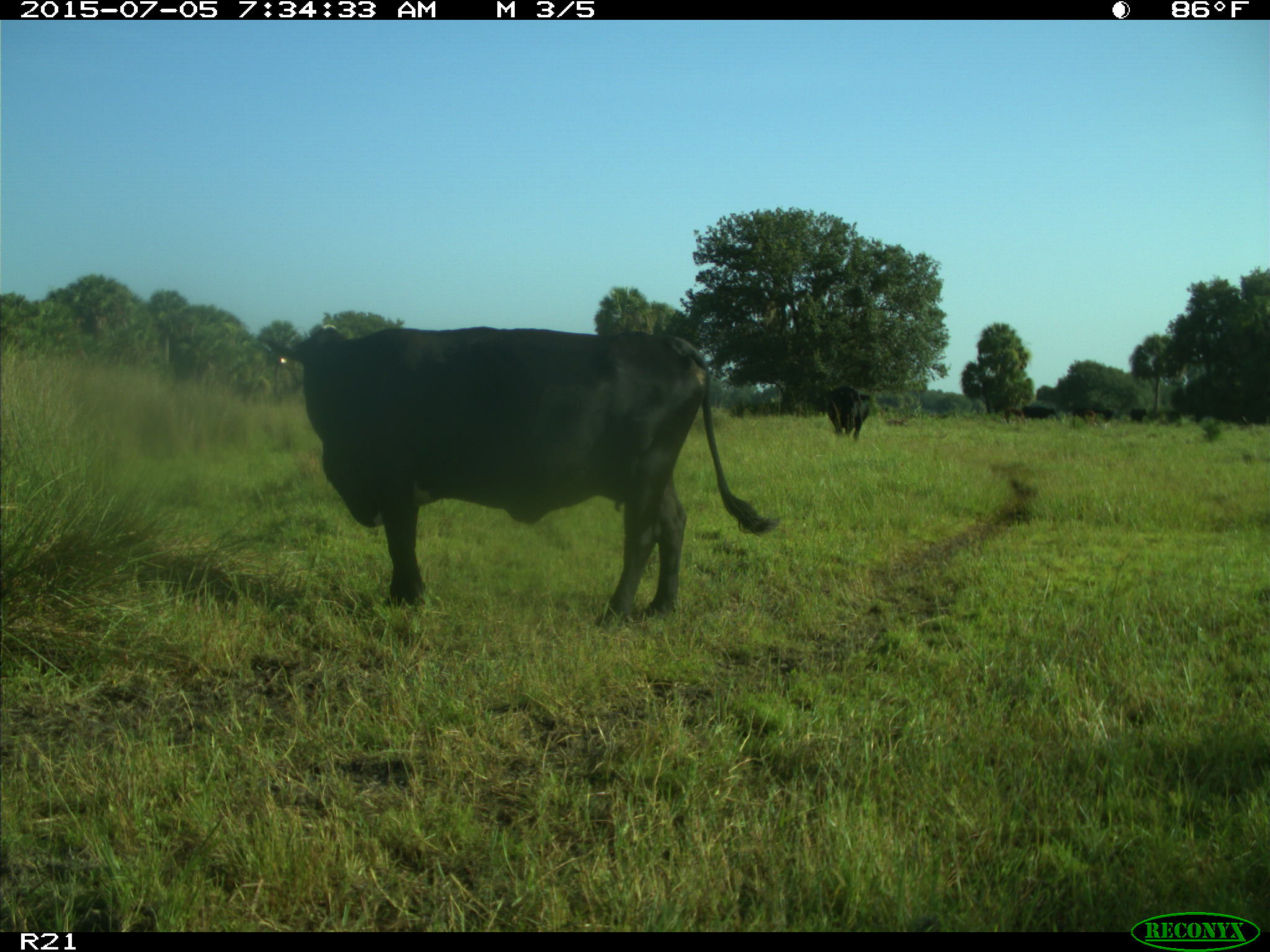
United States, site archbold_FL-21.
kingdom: Animalia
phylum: Chordata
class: Mammalia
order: Artiodactyla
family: Bovidae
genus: Bos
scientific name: Bos taurus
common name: domestic cow